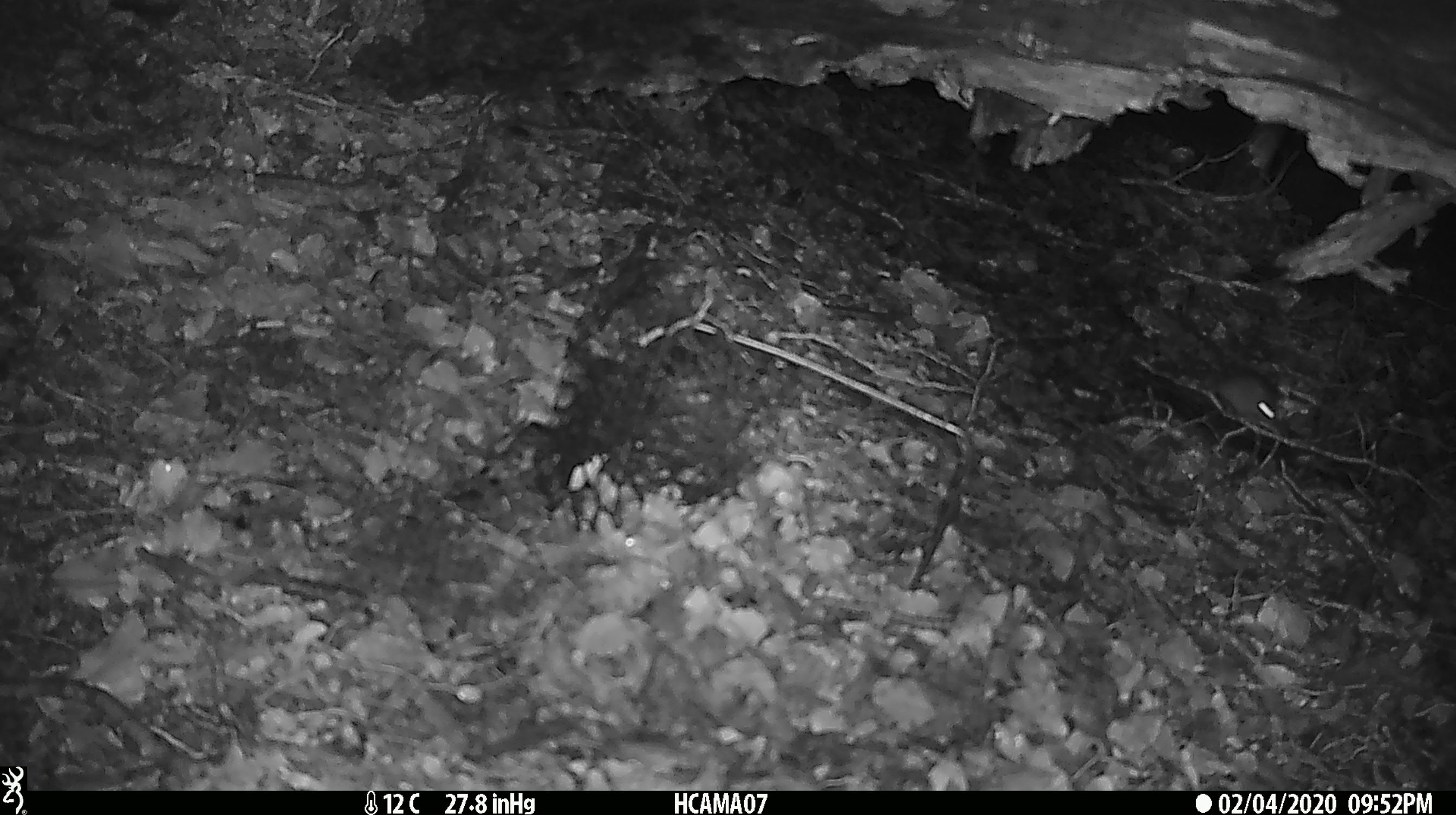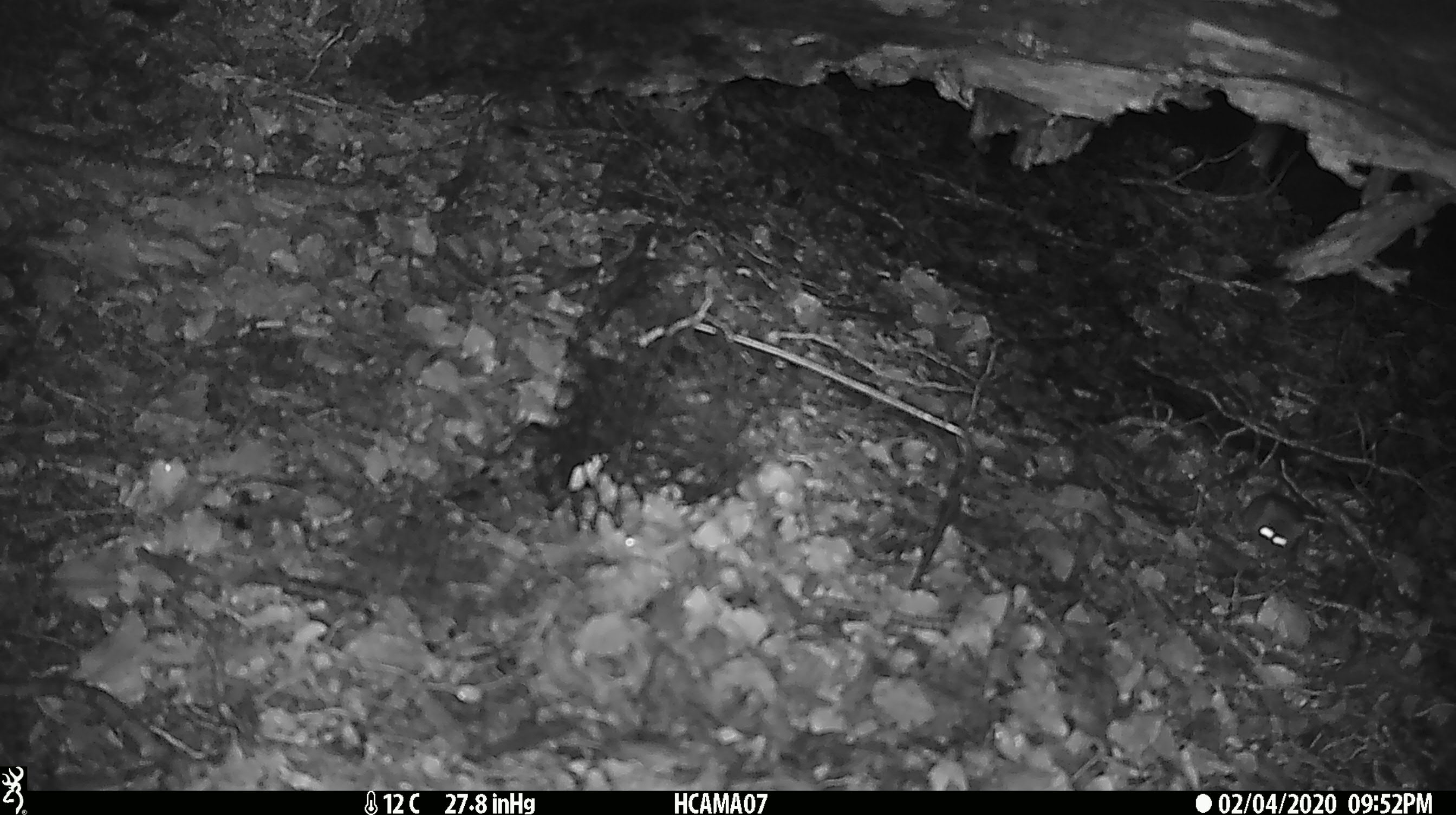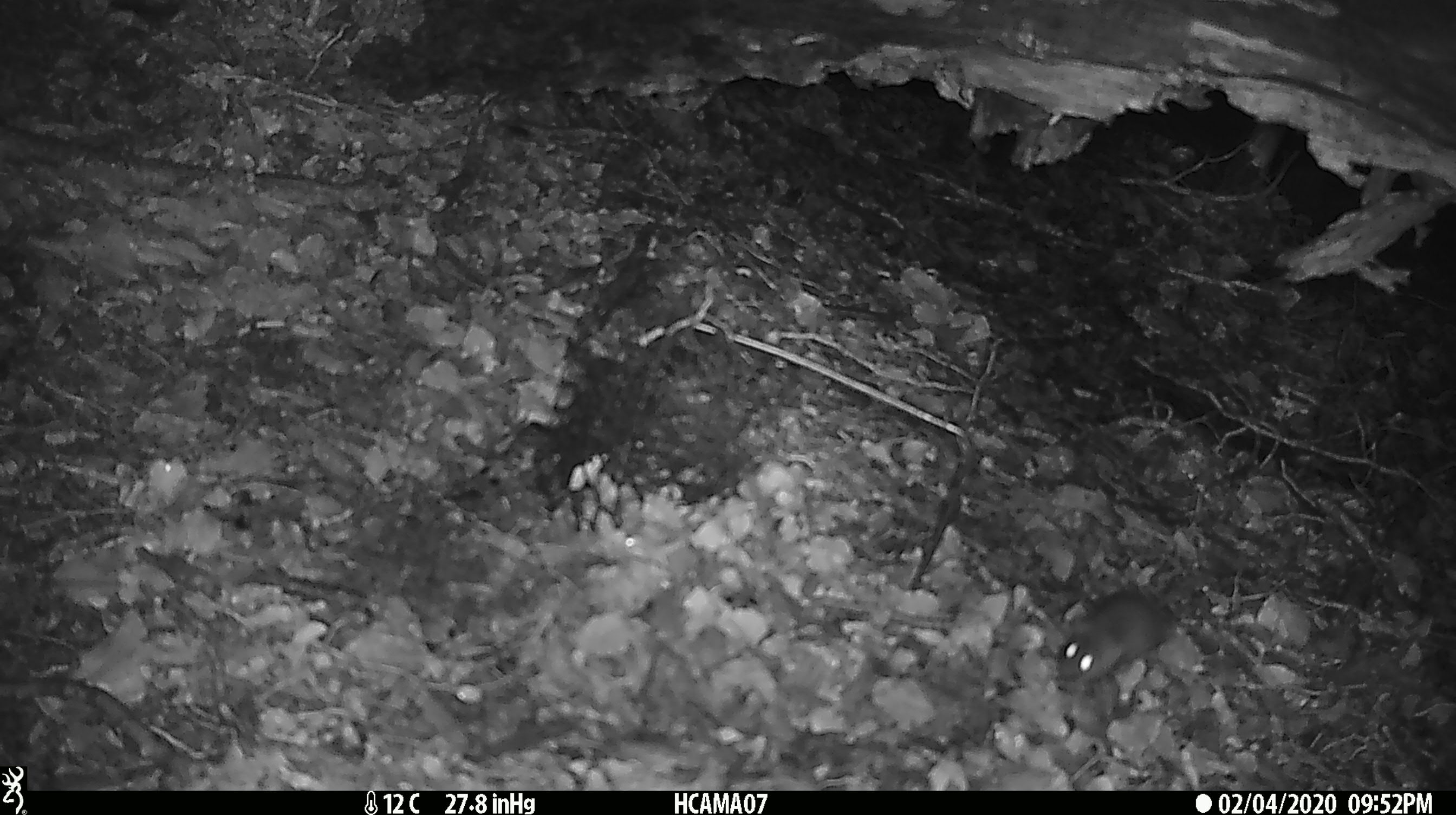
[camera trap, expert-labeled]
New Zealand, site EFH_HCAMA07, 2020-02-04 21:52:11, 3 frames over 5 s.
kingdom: Animalia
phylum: Chordata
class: Mammalia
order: Rodentia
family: Muridae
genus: Mus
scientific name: Mus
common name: mouse